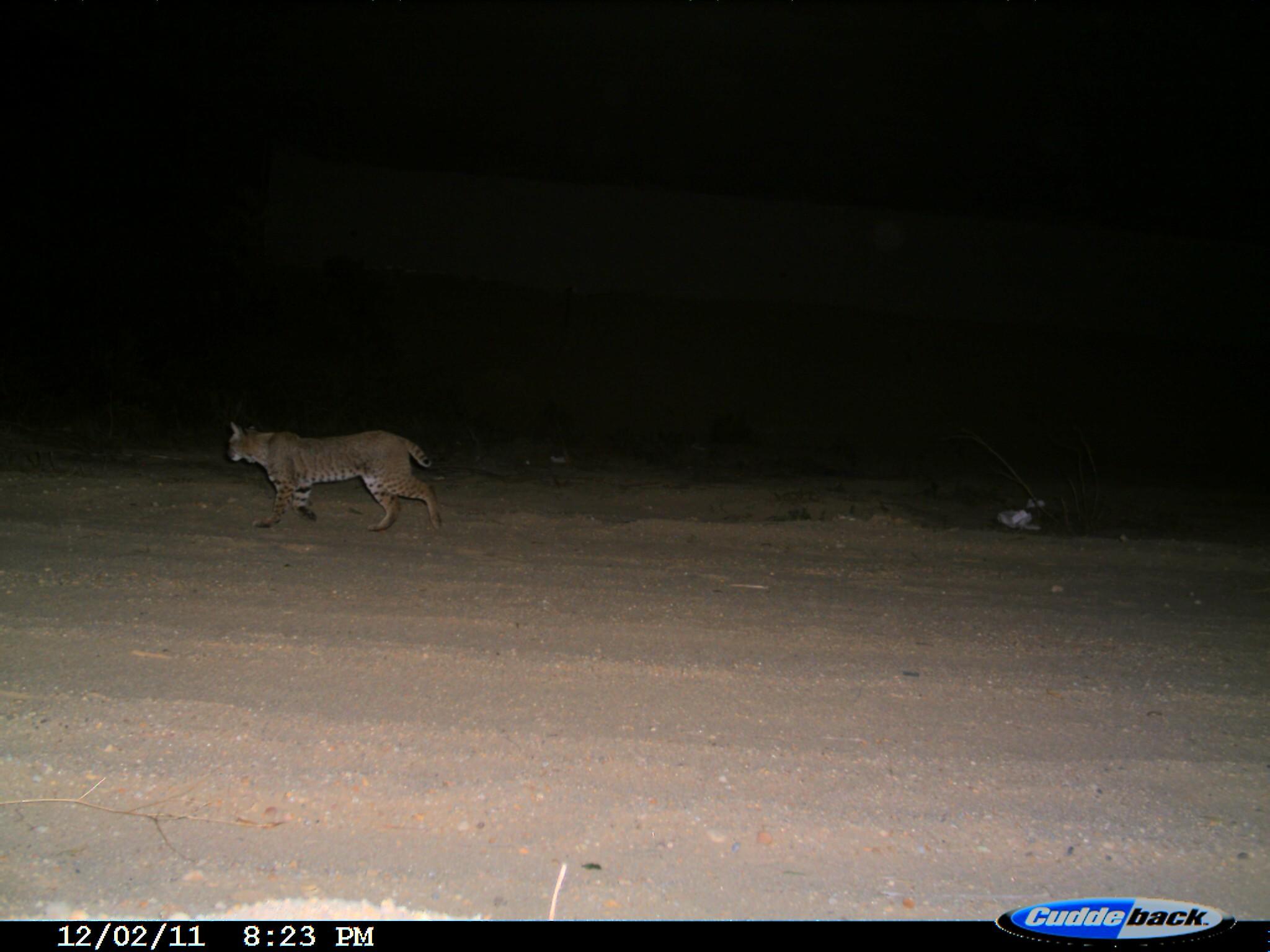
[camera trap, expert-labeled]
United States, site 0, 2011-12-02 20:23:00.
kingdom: Animalia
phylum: Chordata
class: Mammalia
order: Carnivora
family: Felidae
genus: Lynx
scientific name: Lynx rufus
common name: bobcat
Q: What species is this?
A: Bobcat (Lynx rufus).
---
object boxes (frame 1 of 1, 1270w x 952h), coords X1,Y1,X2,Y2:
bobcat: 217,413,454,547